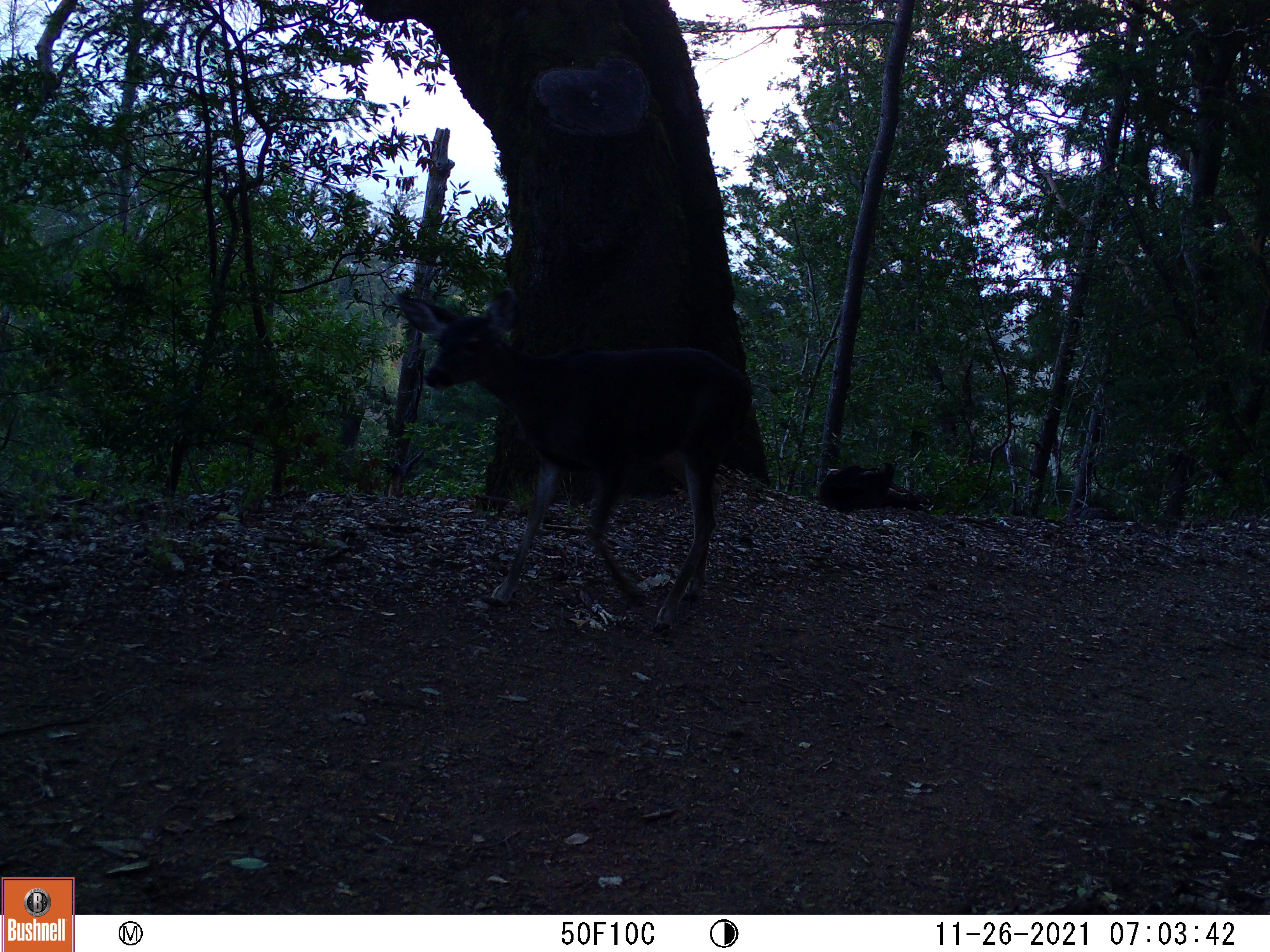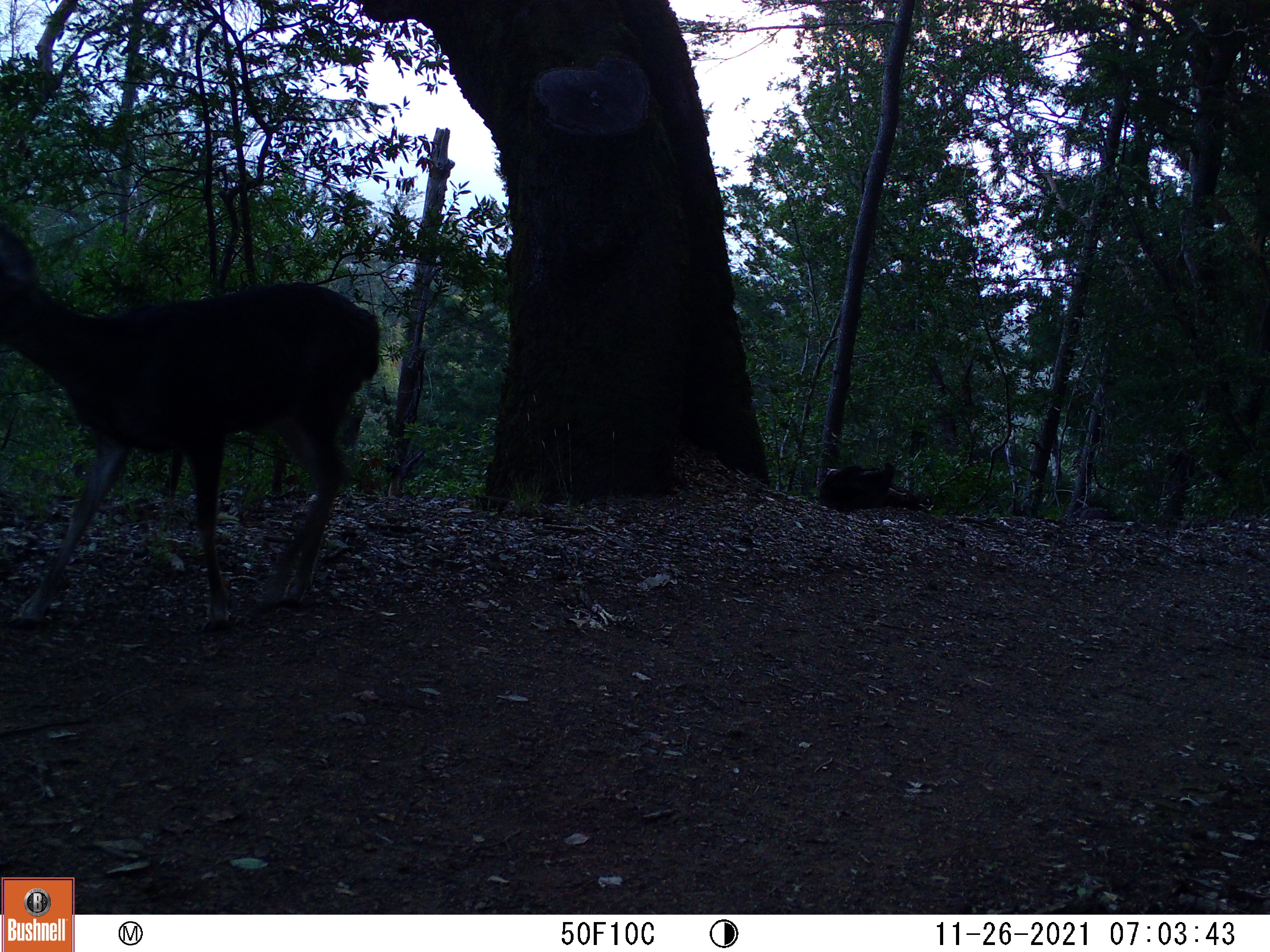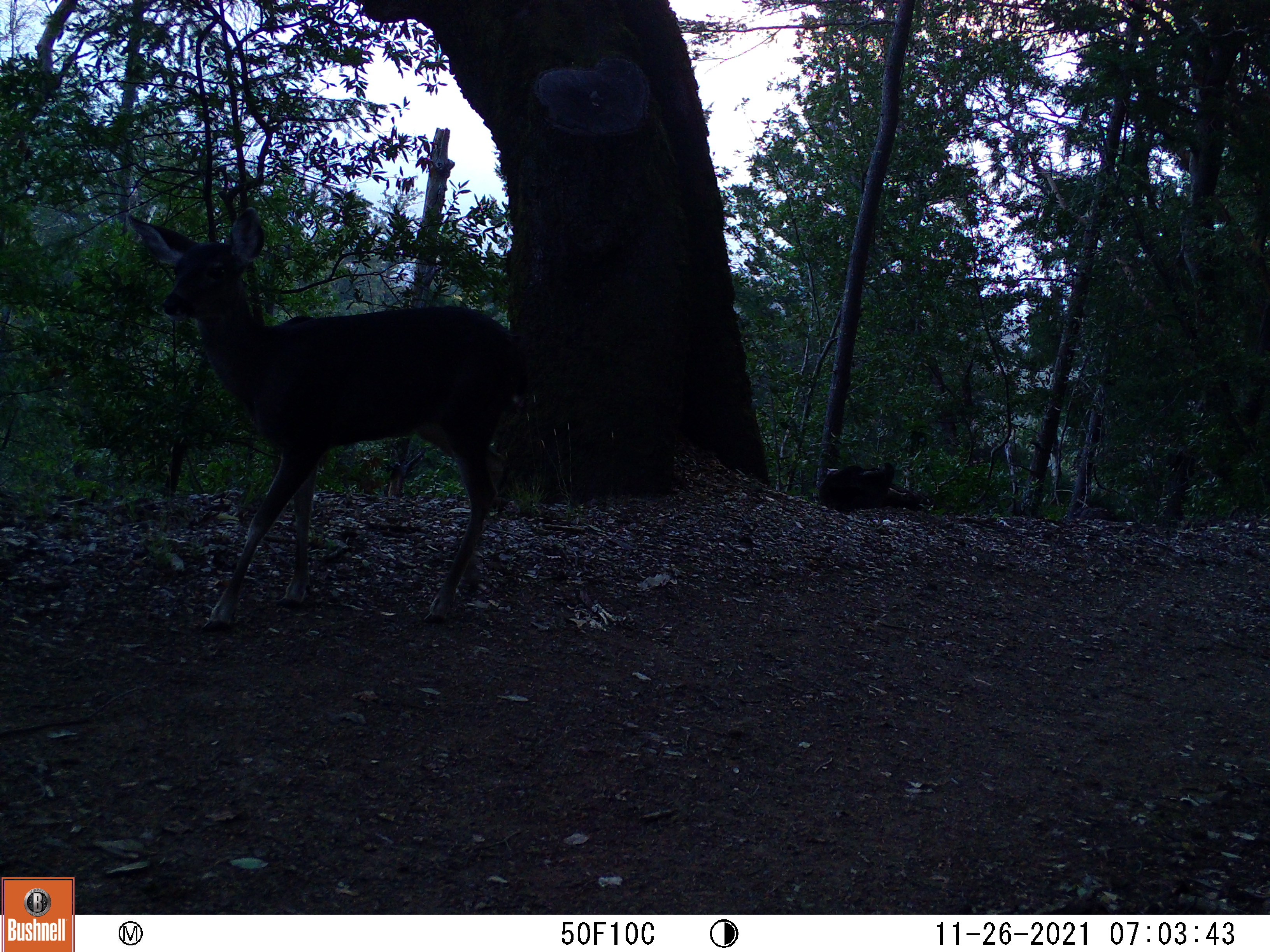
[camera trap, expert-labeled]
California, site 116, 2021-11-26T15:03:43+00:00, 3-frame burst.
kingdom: Animalia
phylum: Chordata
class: Mammalia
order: Artiodactyla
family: Cervidae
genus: Odocoileus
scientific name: Odocoileus hemionus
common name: mule deer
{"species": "mule deer (Odocoileus hemionus)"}